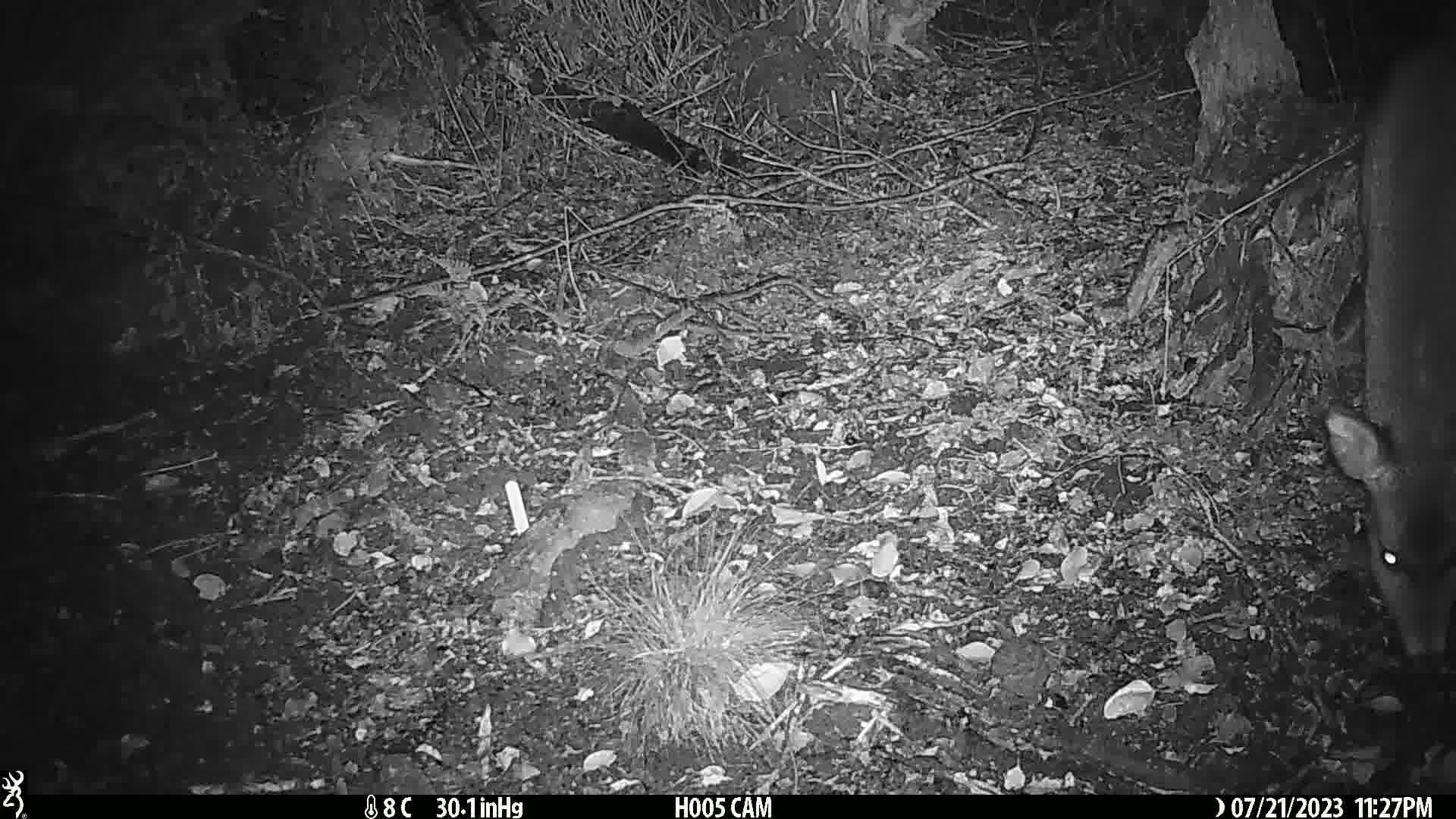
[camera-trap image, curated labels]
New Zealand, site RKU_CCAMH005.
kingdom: Animalia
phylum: Chordata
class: Mammalia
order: Artiodactyla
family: Cervidae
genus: Odocoileus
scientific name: Odocoileus virginianus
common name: white-tailed deer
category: white tailed deer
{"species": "white tailed deer (white-tailed deer) (Odocoileus virginianus)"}